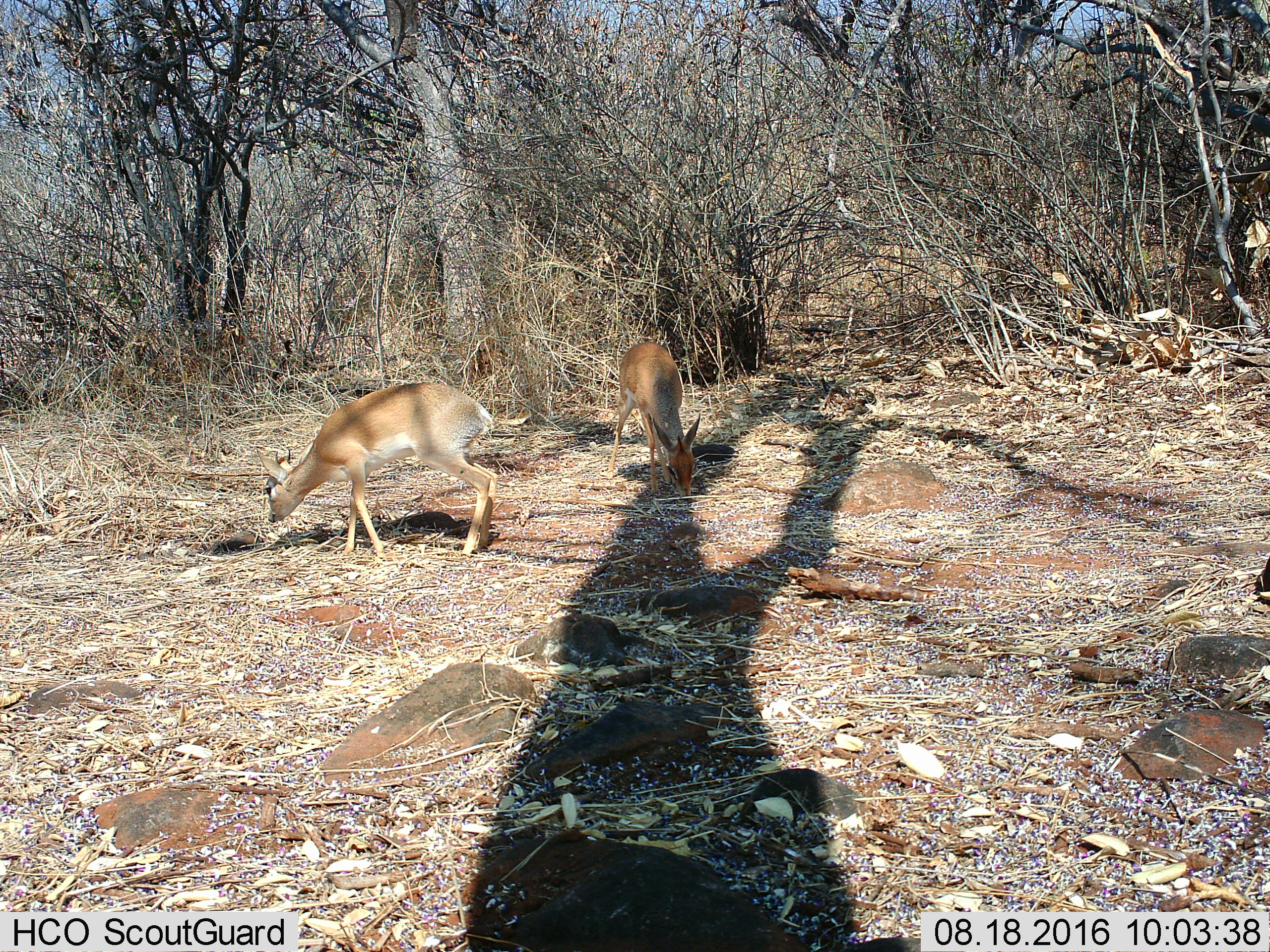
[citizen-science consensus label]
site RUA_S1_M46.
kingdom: Animalia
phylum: Chordata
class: Mammalia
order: Artiodactyla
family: Bovidae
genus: Madoqua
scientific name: Madoqua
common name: dik-dik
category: dikdik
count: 2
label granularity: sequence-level